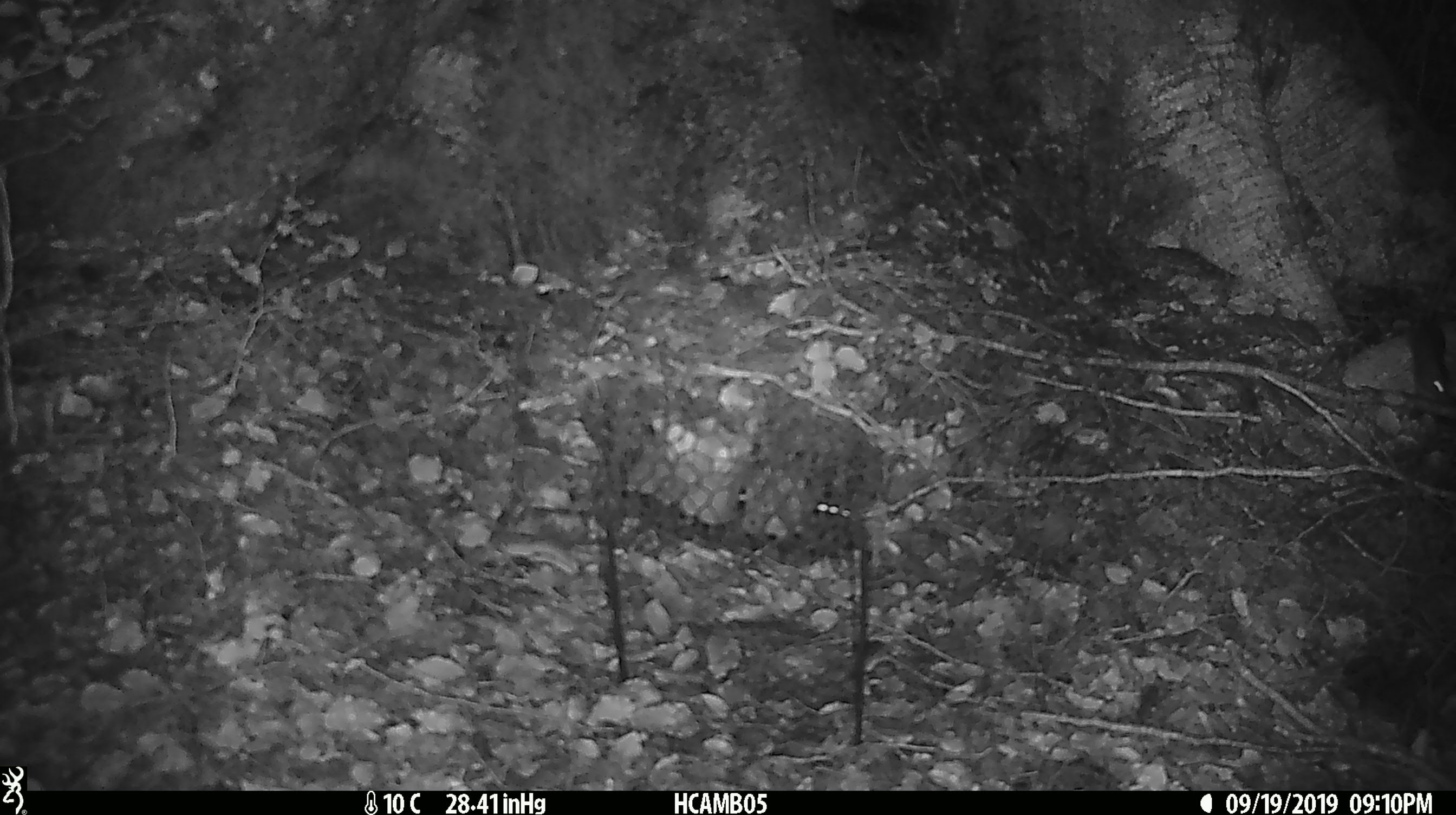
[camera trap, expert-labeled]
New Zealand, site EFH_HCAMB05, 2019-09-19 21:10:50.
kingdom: Animalia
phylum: Chordata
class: Mammalia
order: Rodentia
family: Muridae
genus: Mus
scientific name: Mus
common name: mouse